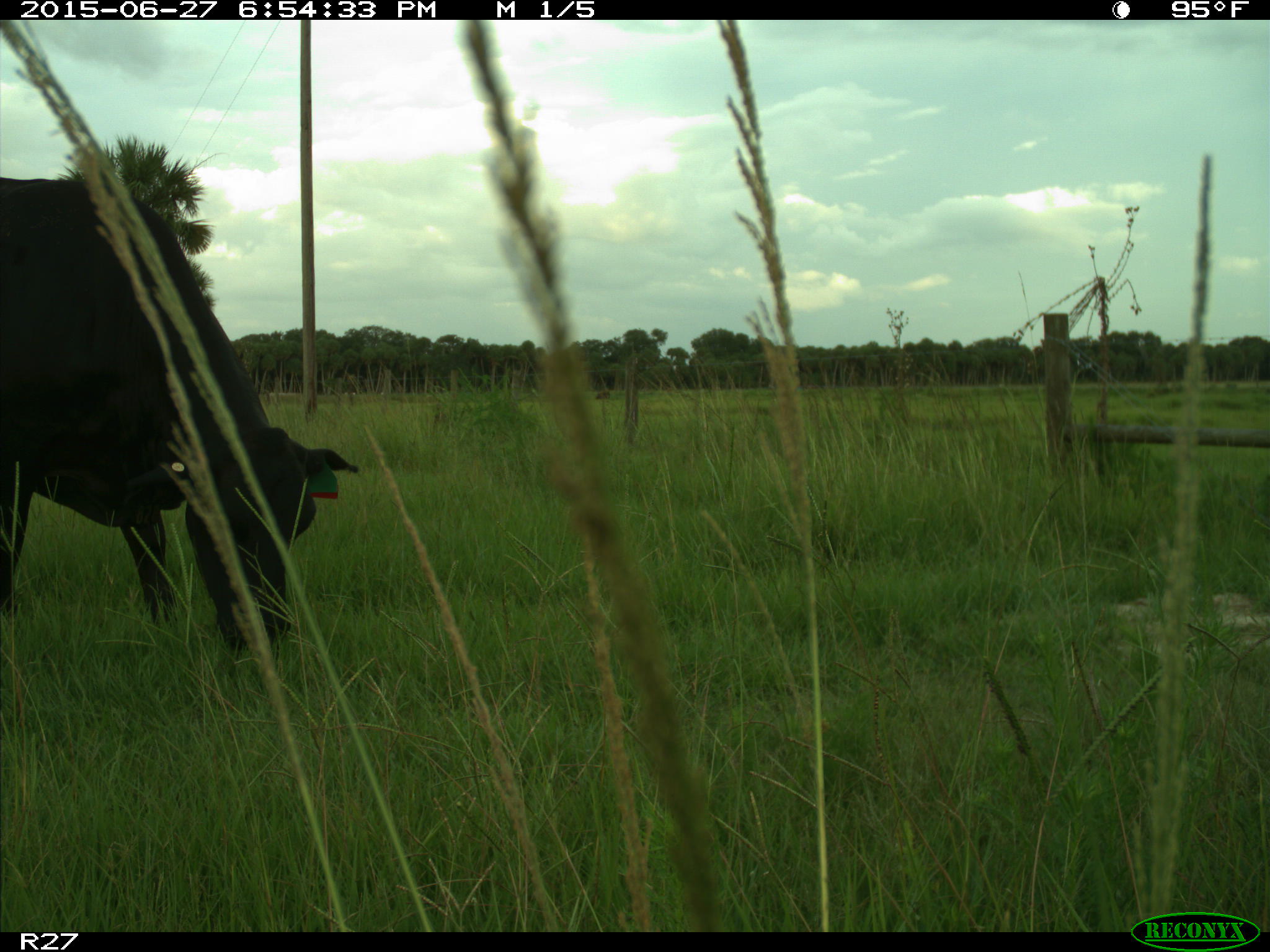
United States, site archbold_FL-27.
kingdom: Animalia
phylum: Chordata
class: Mammalia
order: Artiodactyla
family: Bovidae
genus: Bos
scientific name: Bos taurus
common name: domestic cow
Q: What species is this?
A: Bos taurus (domestic cow).